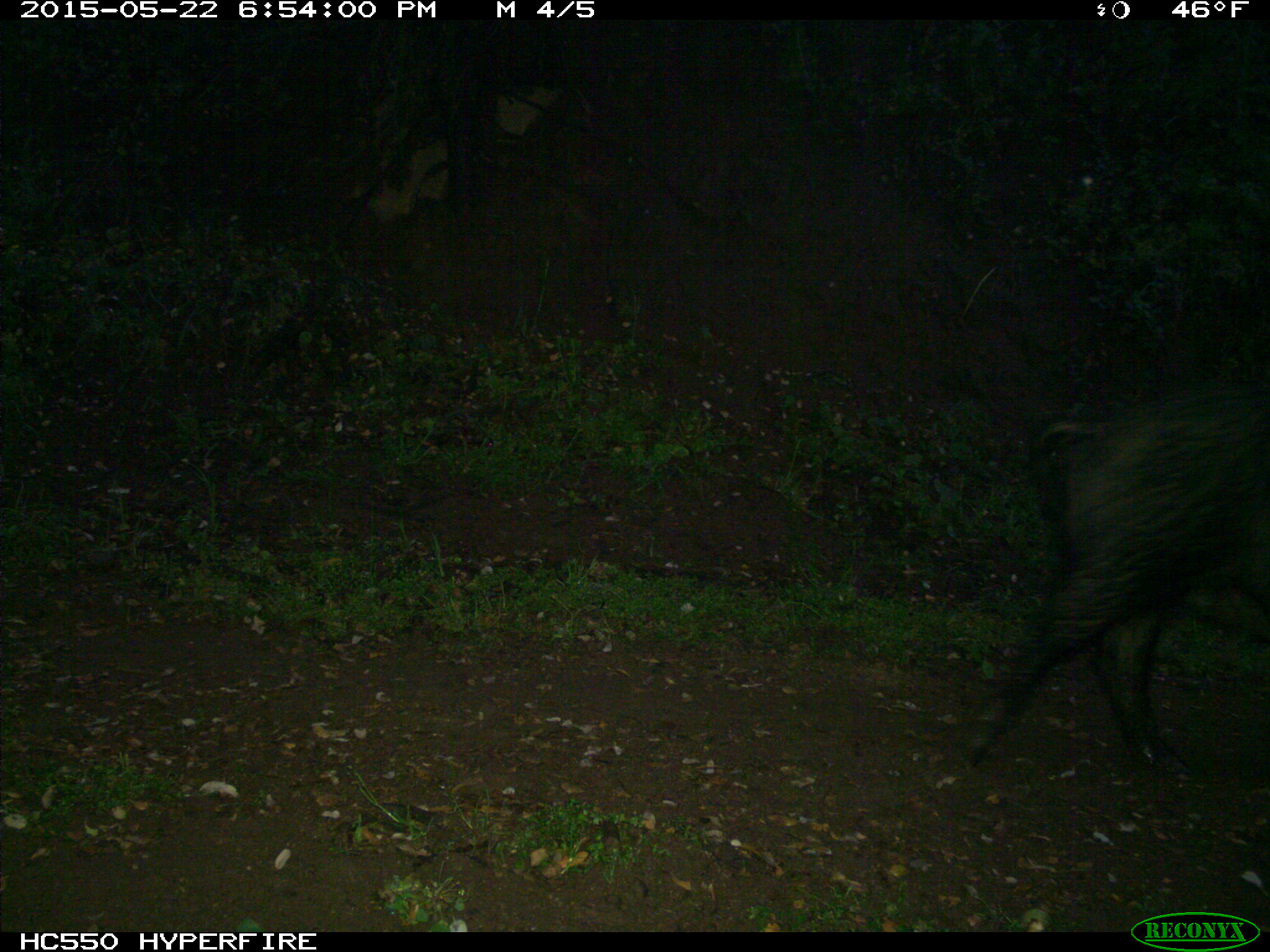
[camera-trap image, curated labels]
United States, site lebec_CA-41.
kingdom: Animalia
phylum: Chordata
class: Mammalia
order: Artiodactyla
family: Suidae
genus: Sus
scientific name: Sus scrofa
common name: wild boar